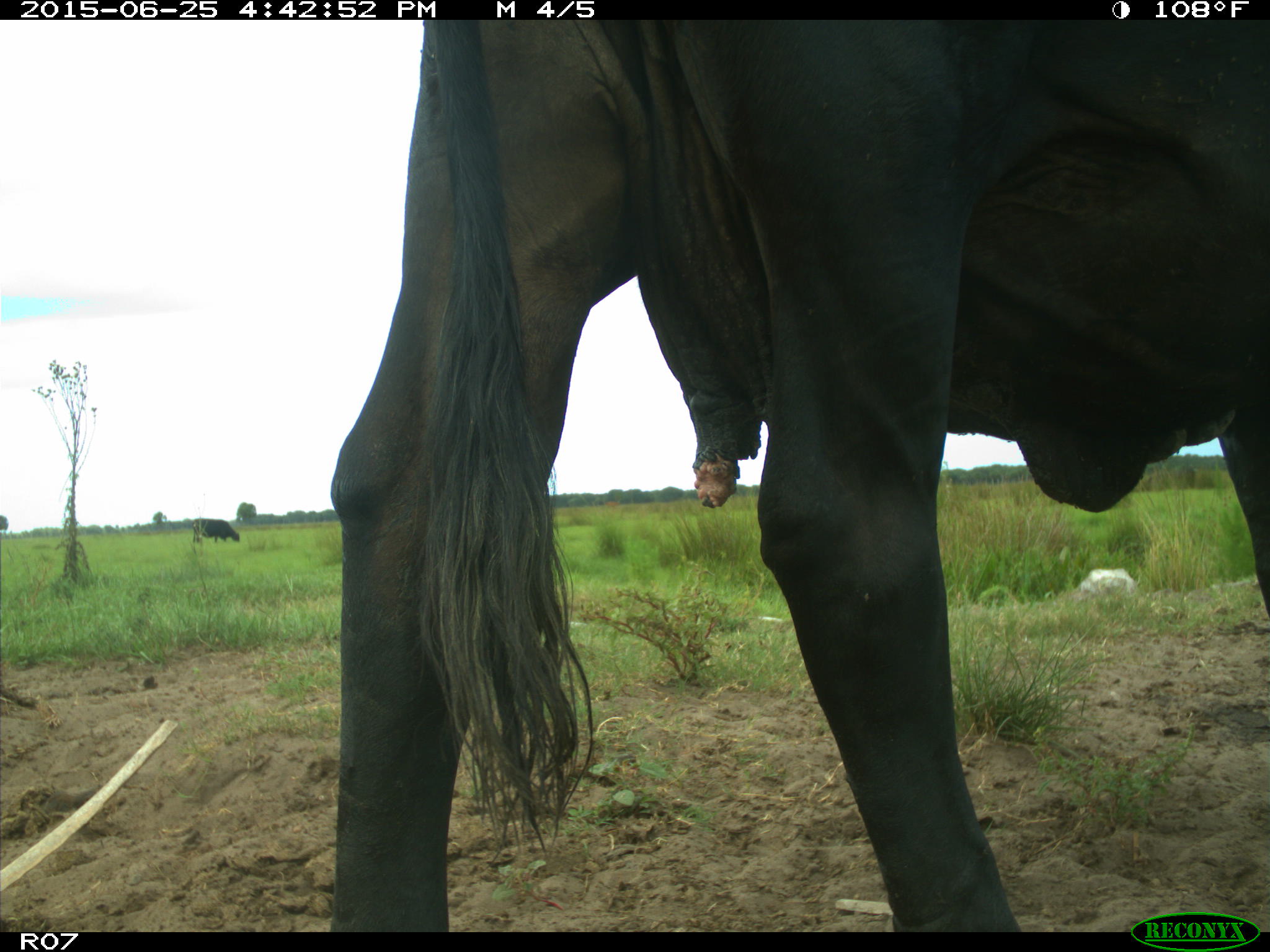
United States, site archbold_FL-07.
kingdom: Animalia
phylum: Chordata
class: Mammalia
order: Artiodactyla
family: Bovidae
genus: Bos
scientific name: Bos taurus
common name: domestic cow